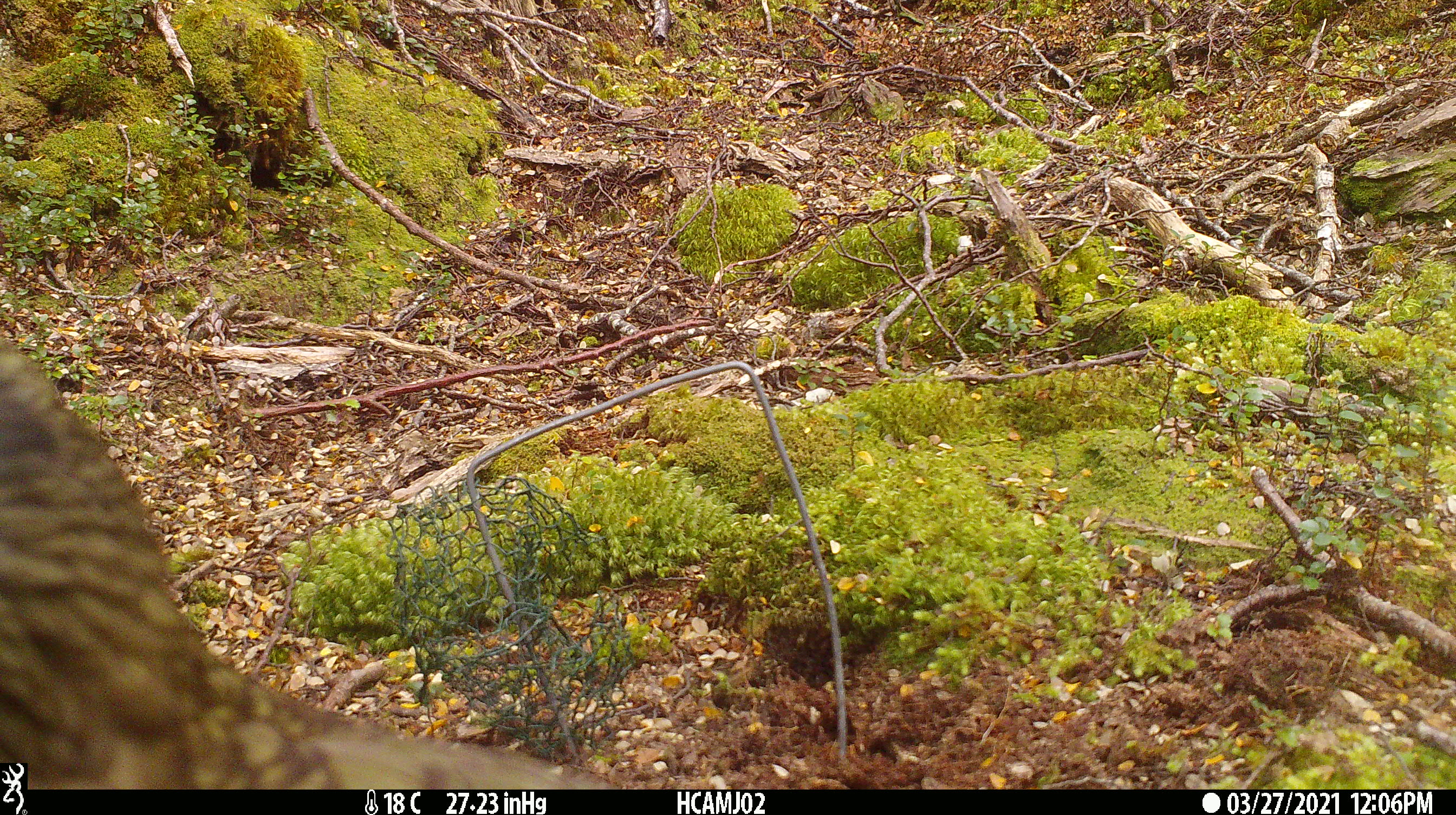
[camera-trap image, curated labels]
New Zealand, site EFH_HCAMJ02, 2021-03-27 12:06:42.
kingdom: Animalia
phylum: Chordata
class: Aves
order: Psittaciformes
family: Strigopidae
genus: Nestor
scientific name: Nestor notabilis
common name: kea